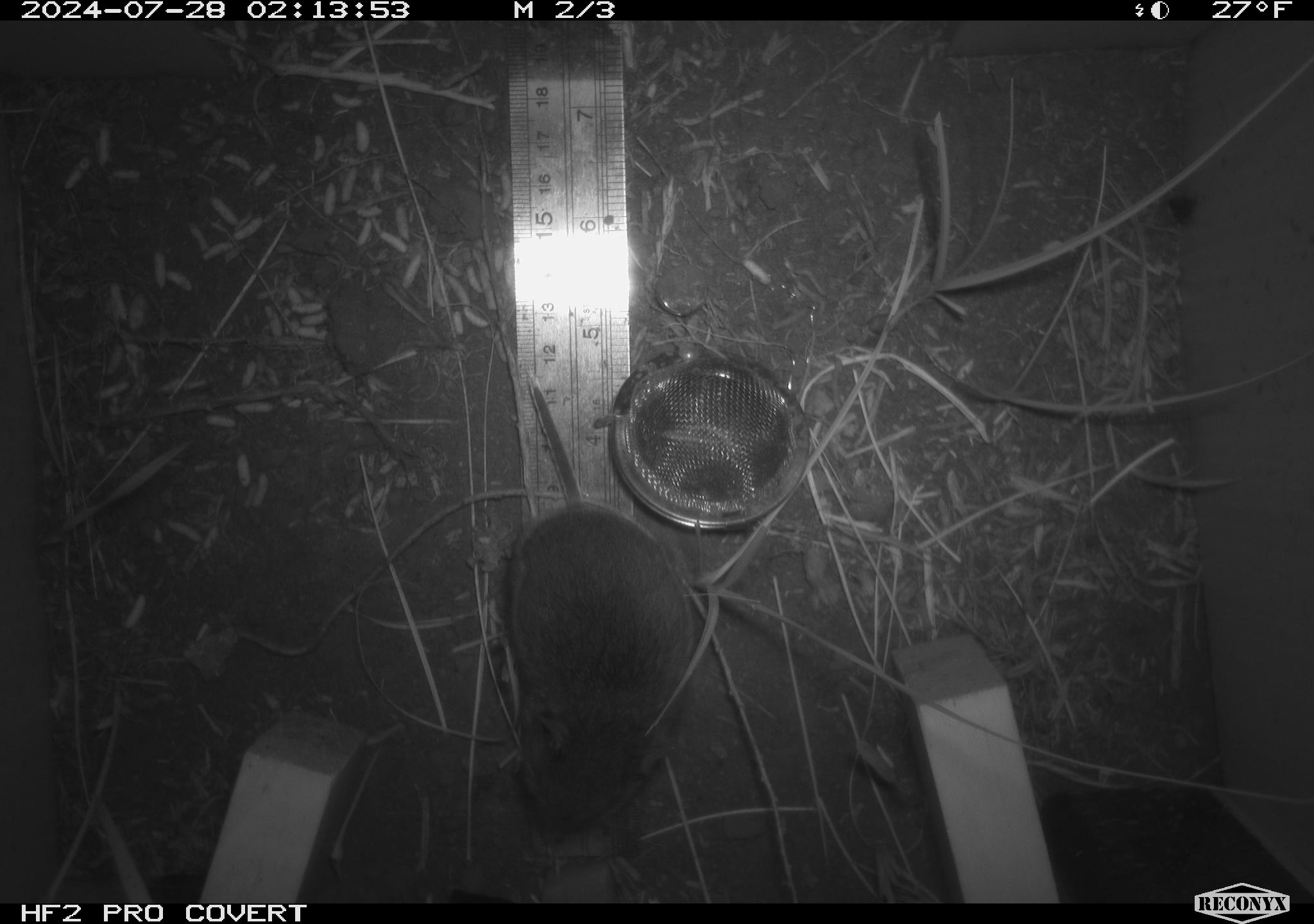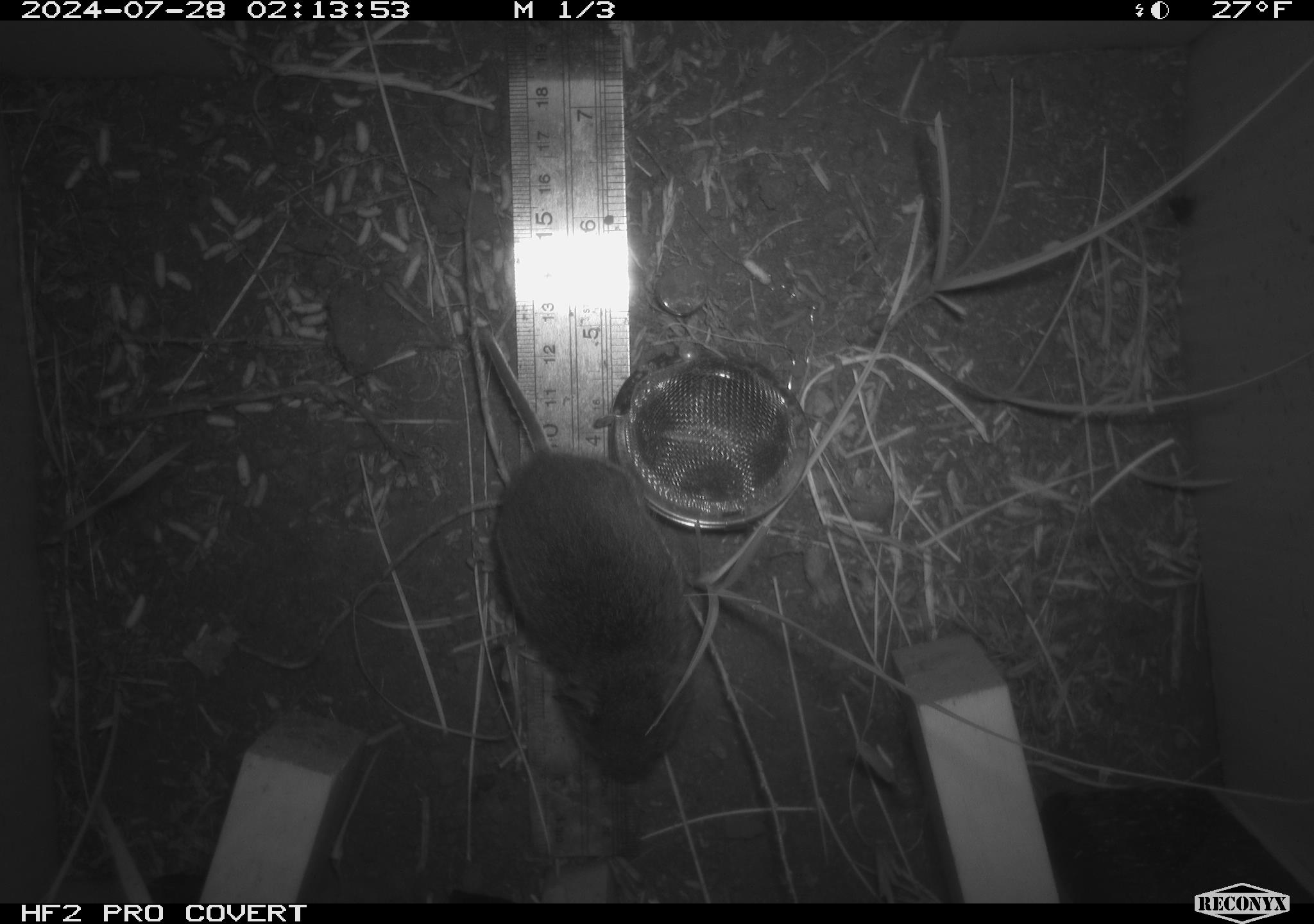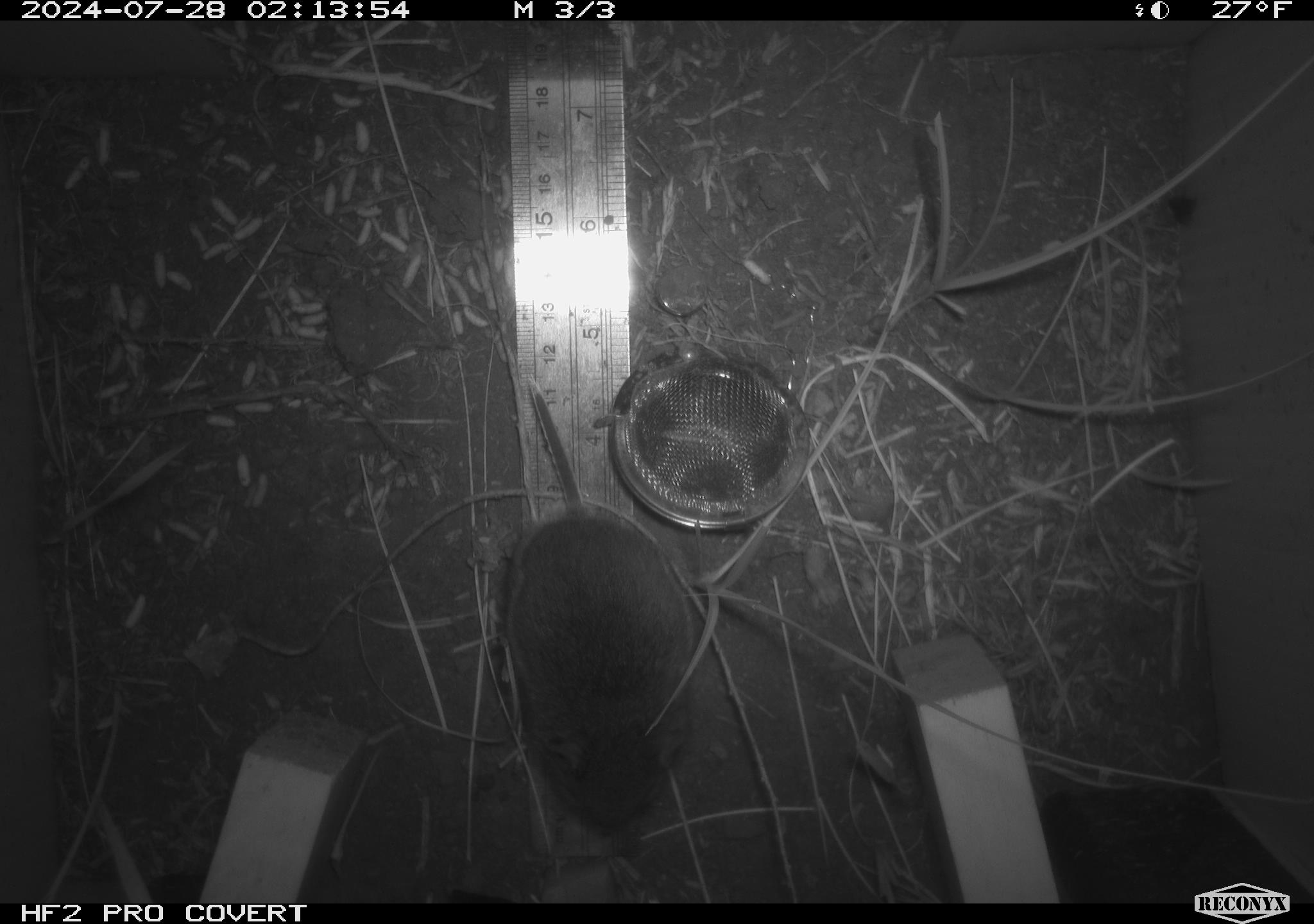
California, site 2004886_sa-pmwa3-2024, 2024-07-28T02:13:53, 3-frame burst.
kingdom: Animalia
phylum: Chordata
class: Mammalia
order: Rodentia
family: Cricetidae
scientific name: Arvicolinae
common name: voles, lemmings, and muskrats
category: arvicolinae subfamily